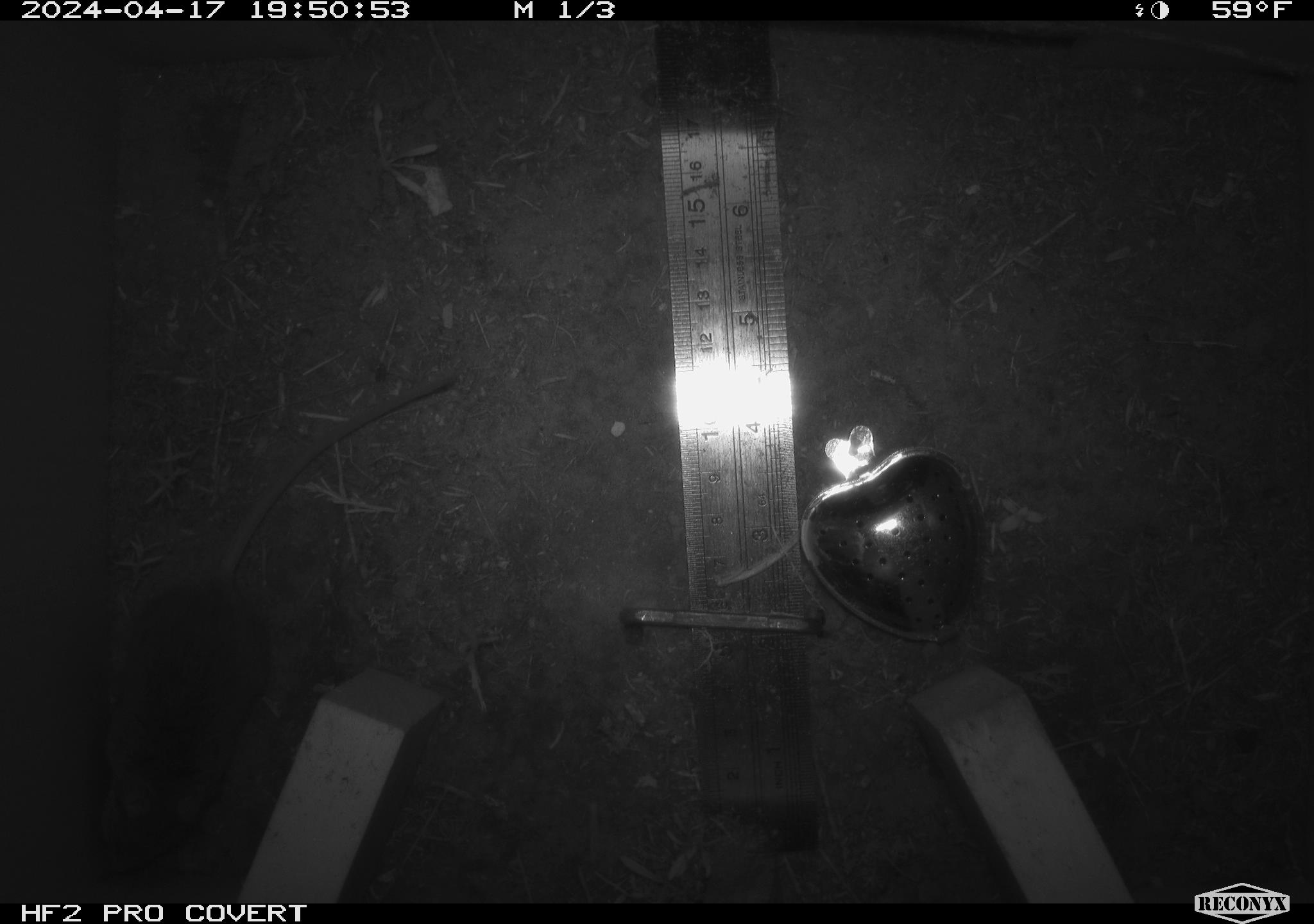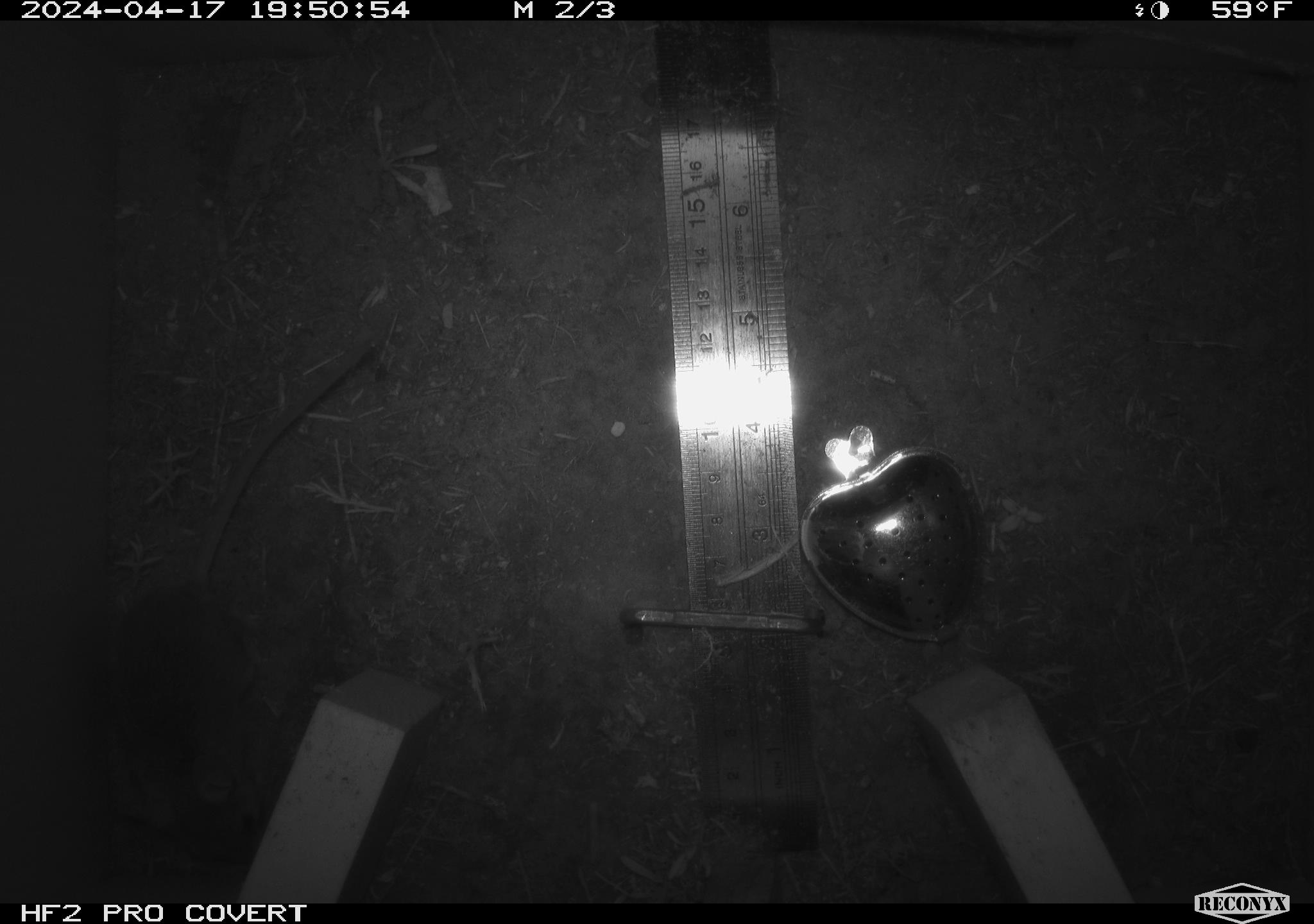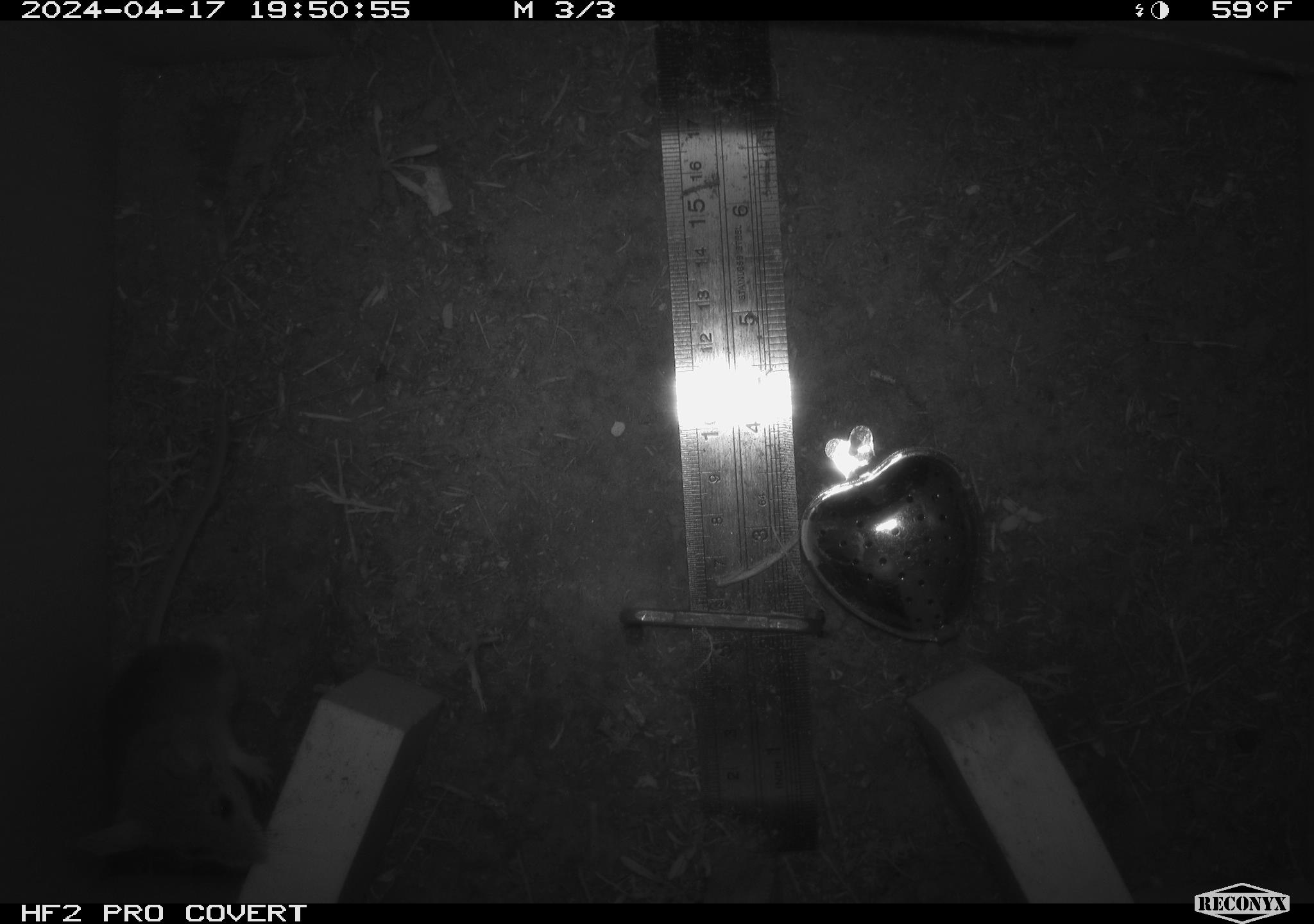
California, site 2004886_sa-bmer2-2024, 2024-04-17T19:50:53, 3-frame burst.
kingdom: Animalia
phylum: Chordata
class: Mammalia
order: Rodentia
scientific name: Rodentia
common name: mouse species